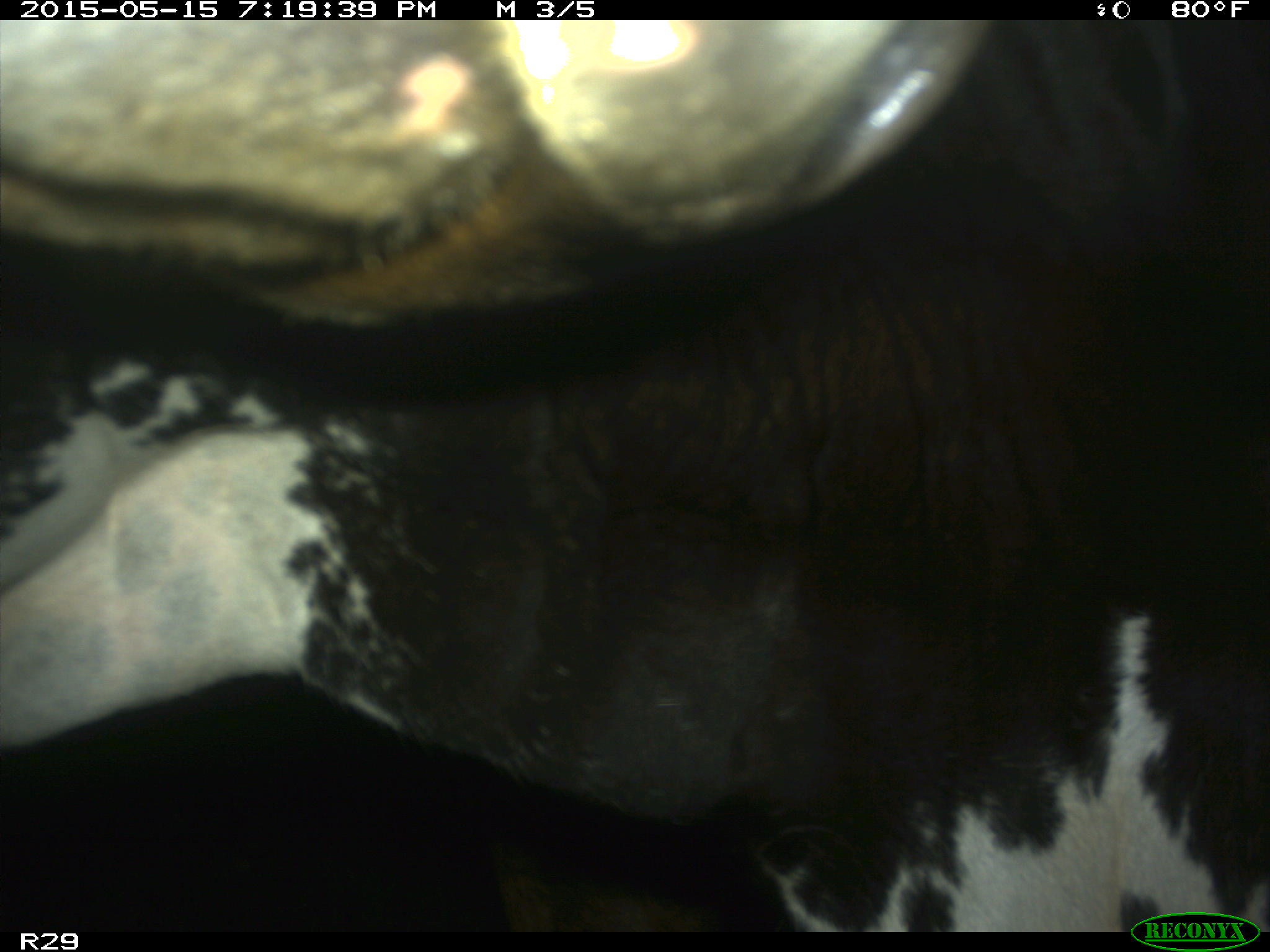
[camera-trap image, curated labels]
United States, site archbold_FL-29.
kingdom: Animalia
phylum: Chordata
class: Mammalia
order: Artiodactyla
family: Bovidae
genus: Bos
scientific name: Bos taurus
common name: domestic cow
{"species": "Bos taurus (domestic cow)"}